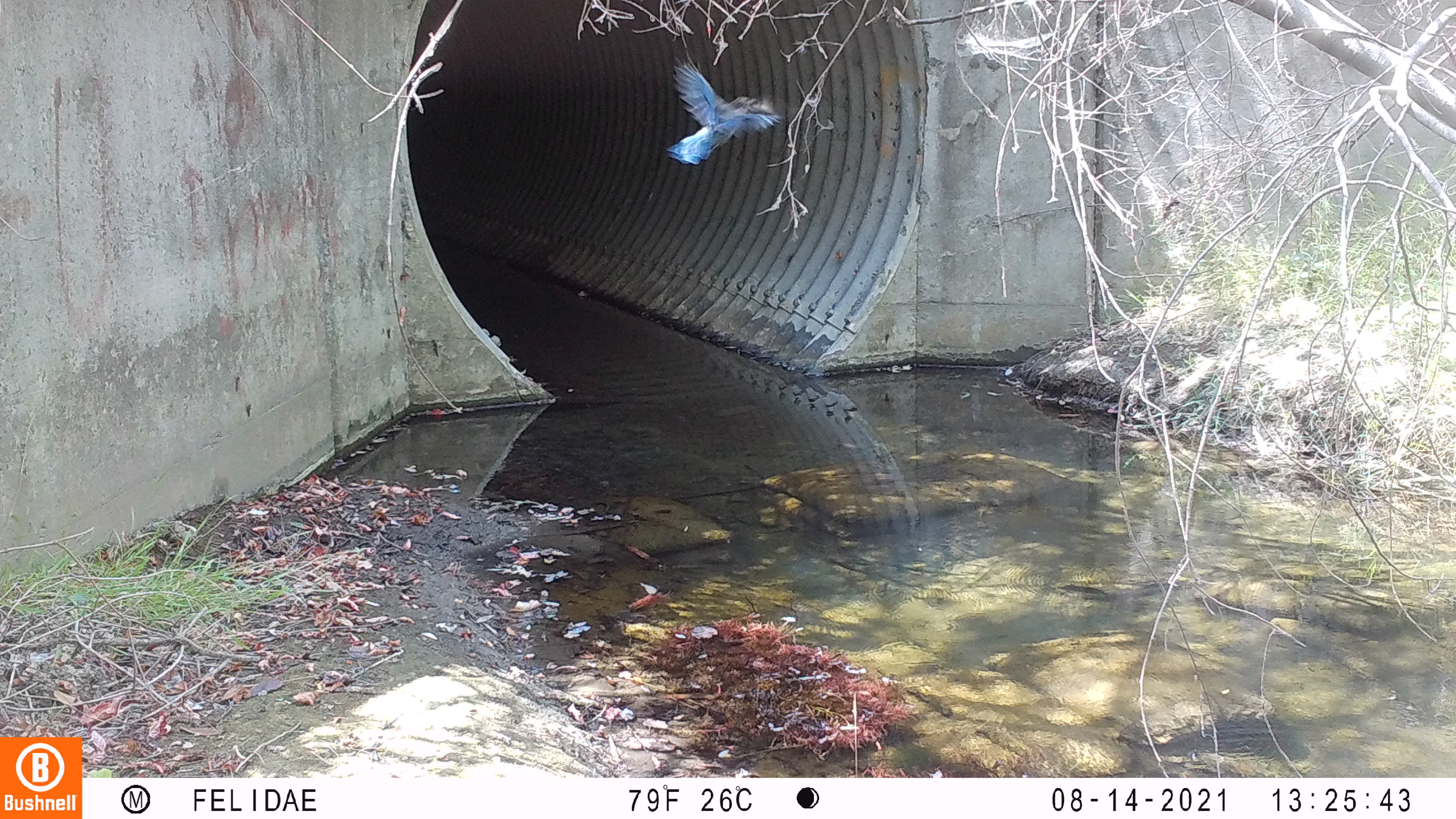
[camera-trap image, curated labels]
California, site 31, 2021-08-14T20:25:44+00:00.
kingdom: Animalia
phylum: Chordata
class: Aves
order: Passeriformes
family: Corvidae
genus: Cyanocitta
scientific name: Cyanocitta stelleri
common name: steller's jay